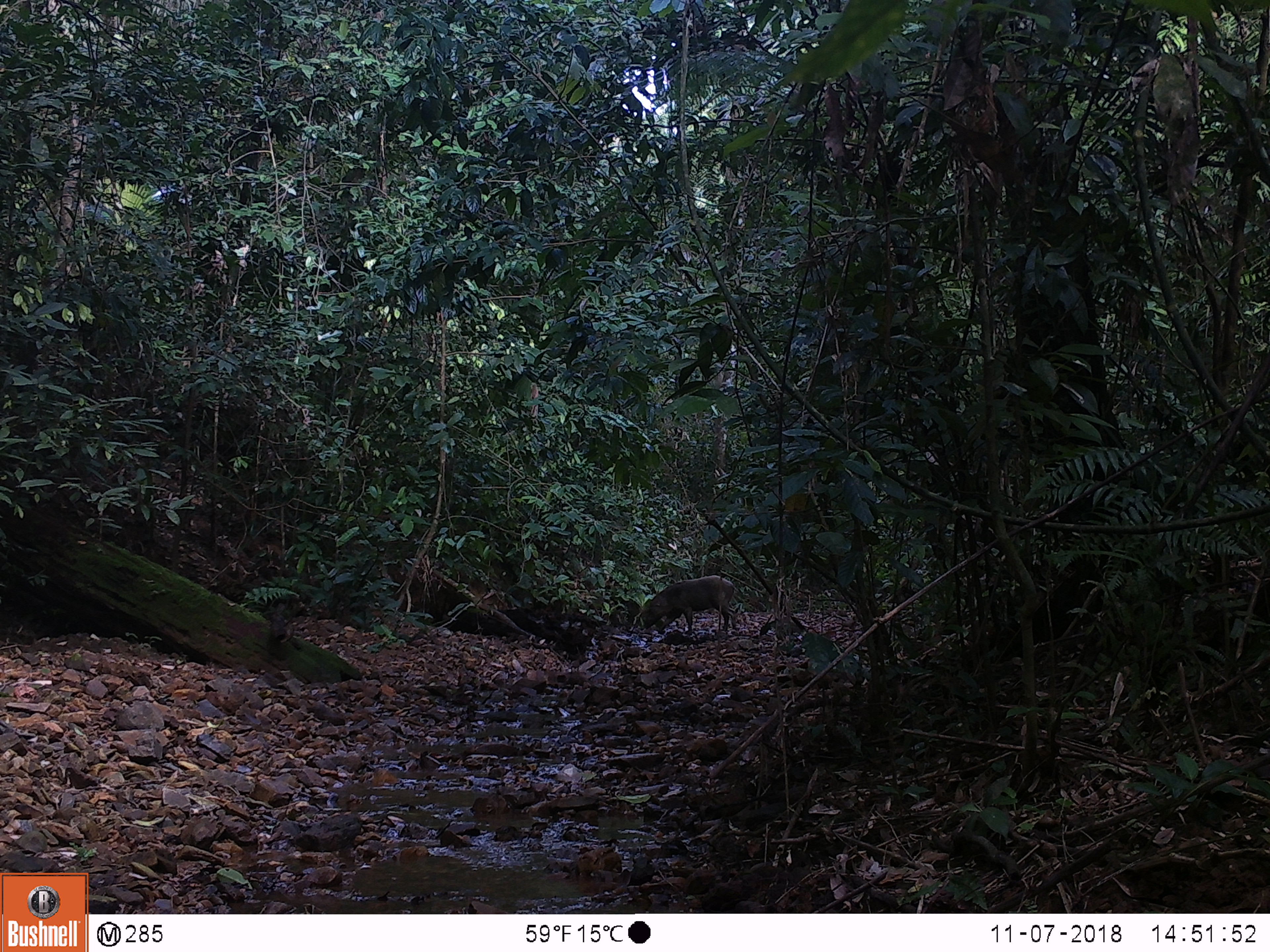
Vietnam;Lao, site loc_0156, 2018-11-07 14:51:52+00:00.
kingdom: Animalia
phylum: Chordata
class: Mammalia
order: Artiodactyla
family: Suidae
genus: Sus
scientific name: Sus scrofa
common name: eurasian wild pig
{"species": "eurasian wild pig (Sus scrofa)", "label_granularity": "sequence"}